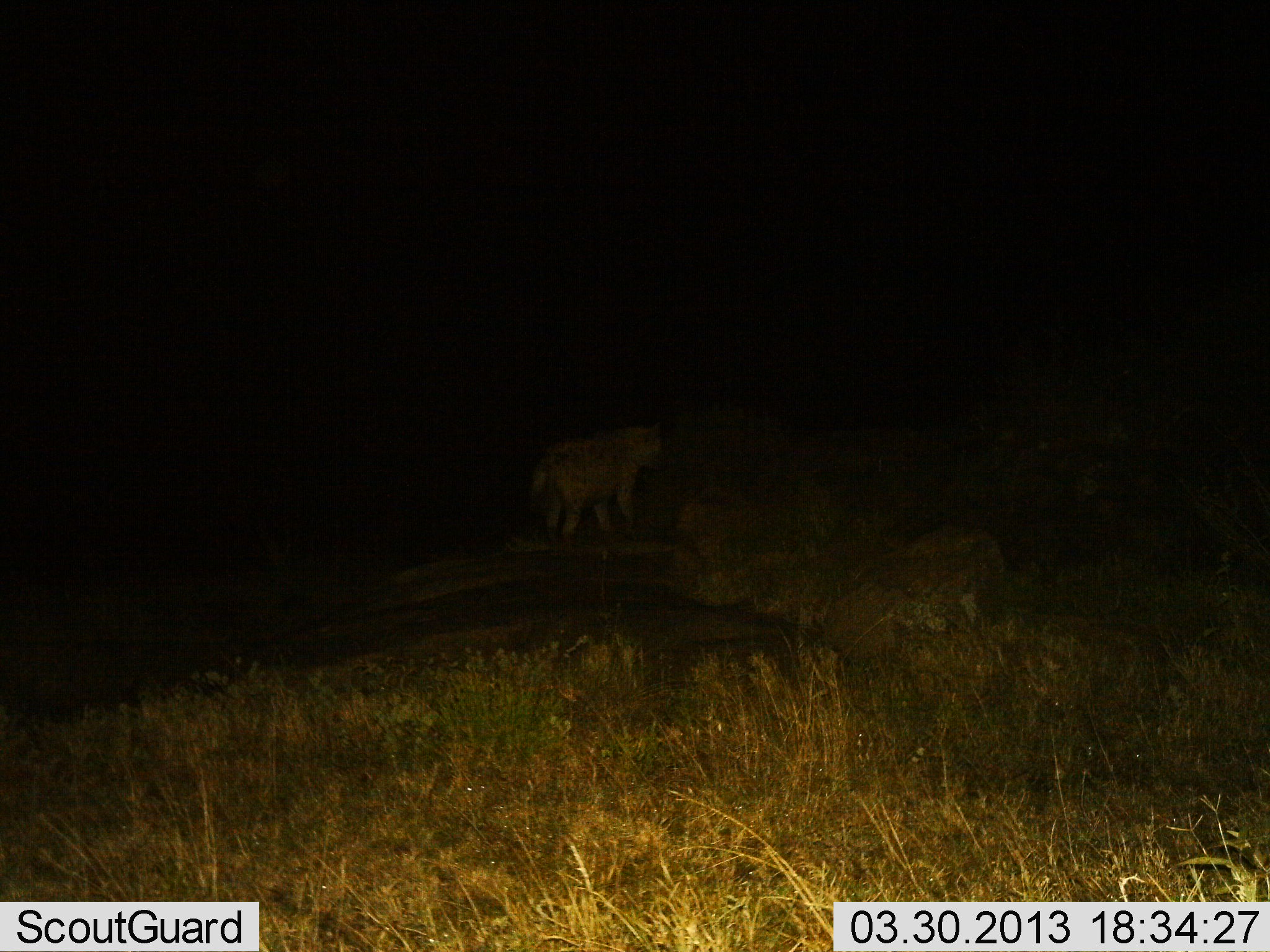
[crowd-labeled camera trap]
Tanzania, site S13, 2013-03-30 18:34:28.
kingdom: Animalia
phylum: Chordata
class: Mammalia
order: Carnivora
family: Hyaenidae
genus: Crocuta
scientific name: Crocuta crocuta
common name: spotted hyena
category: hyenaspotted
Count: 1.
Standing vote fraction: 81%.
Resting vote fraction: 5%.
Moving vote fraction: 14%.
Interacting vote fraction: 0%.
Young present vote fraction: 0%.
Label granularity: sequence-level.